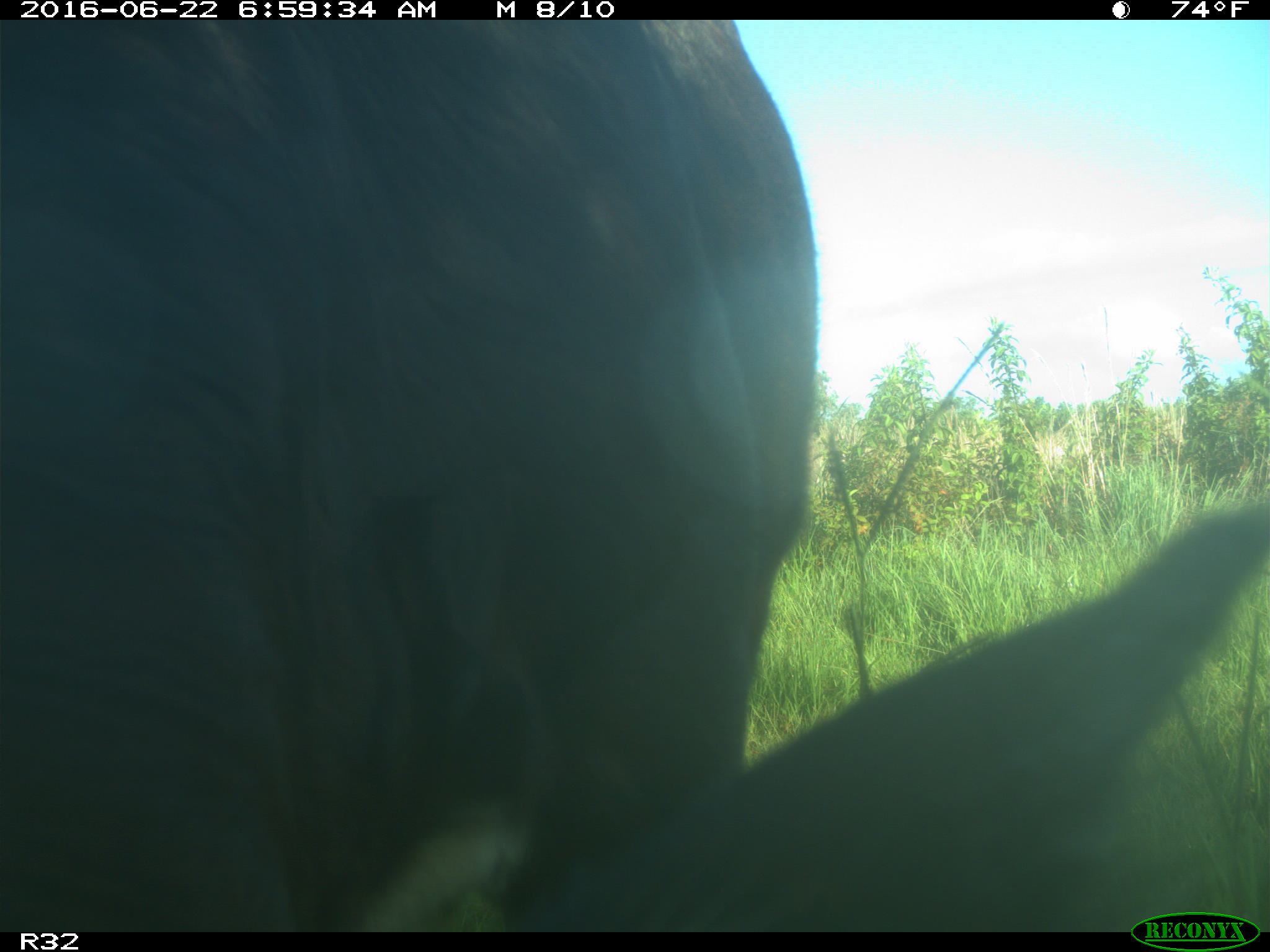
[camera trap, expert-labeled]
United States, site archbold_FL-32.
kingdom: Animalia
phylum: Chordata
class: Mammalia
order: Artiodactyla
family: Bovidae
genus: Bos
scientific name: Bos taurus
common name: domestic cow